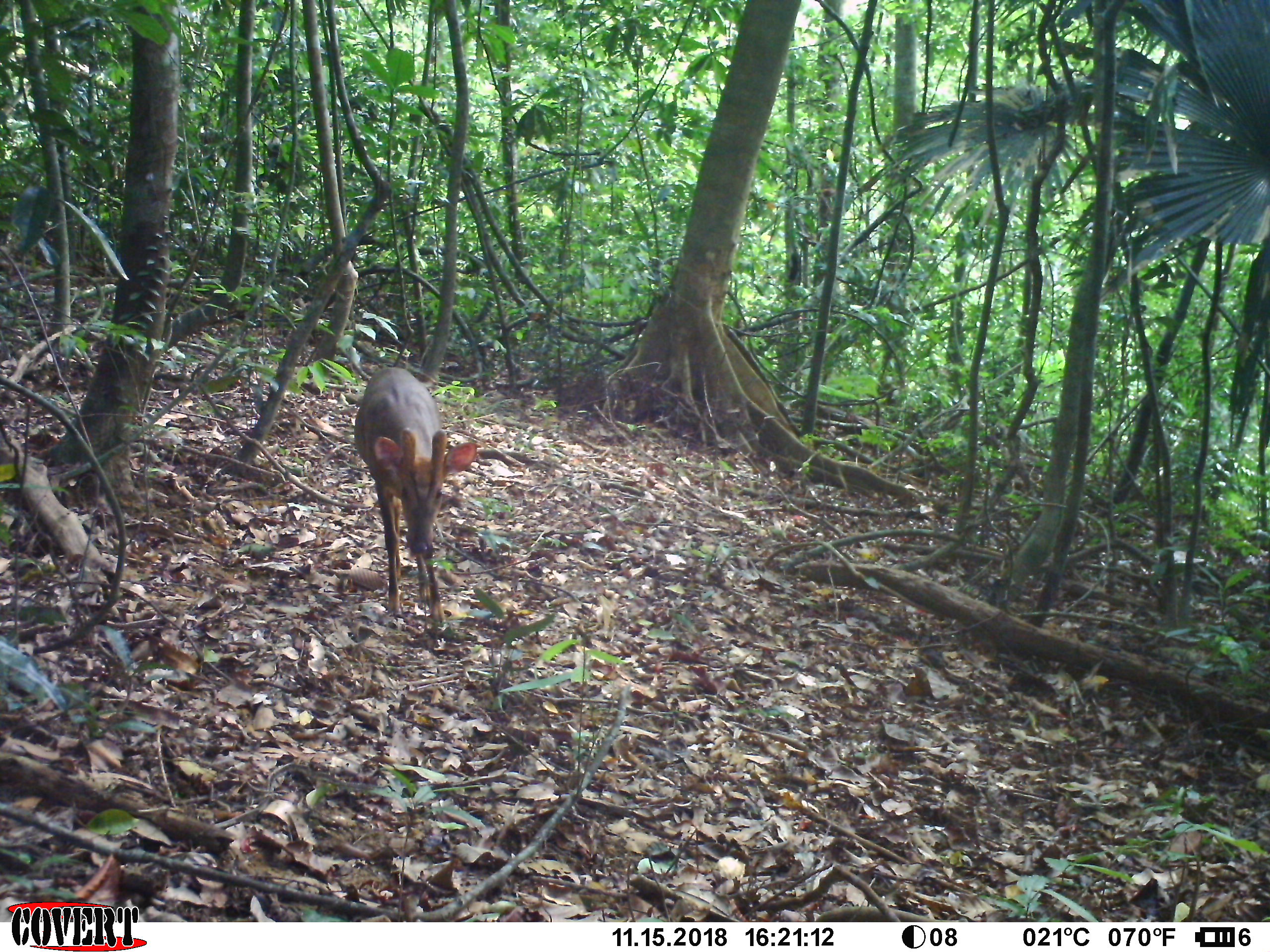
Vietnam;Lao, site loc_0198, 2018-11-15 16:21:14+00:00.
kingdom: Animalia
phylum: Chordata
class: Mammalia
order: Artiodactyla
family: Cervidae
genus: Muntiacus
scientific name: Muntiacus vuquangensis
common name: large-antlered muntjac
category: large antlered muntjac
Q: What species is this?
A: Large antlered muntjac (large-antlered muntjac) (Muntiacus vuquangensis).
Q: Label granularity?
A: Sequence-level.